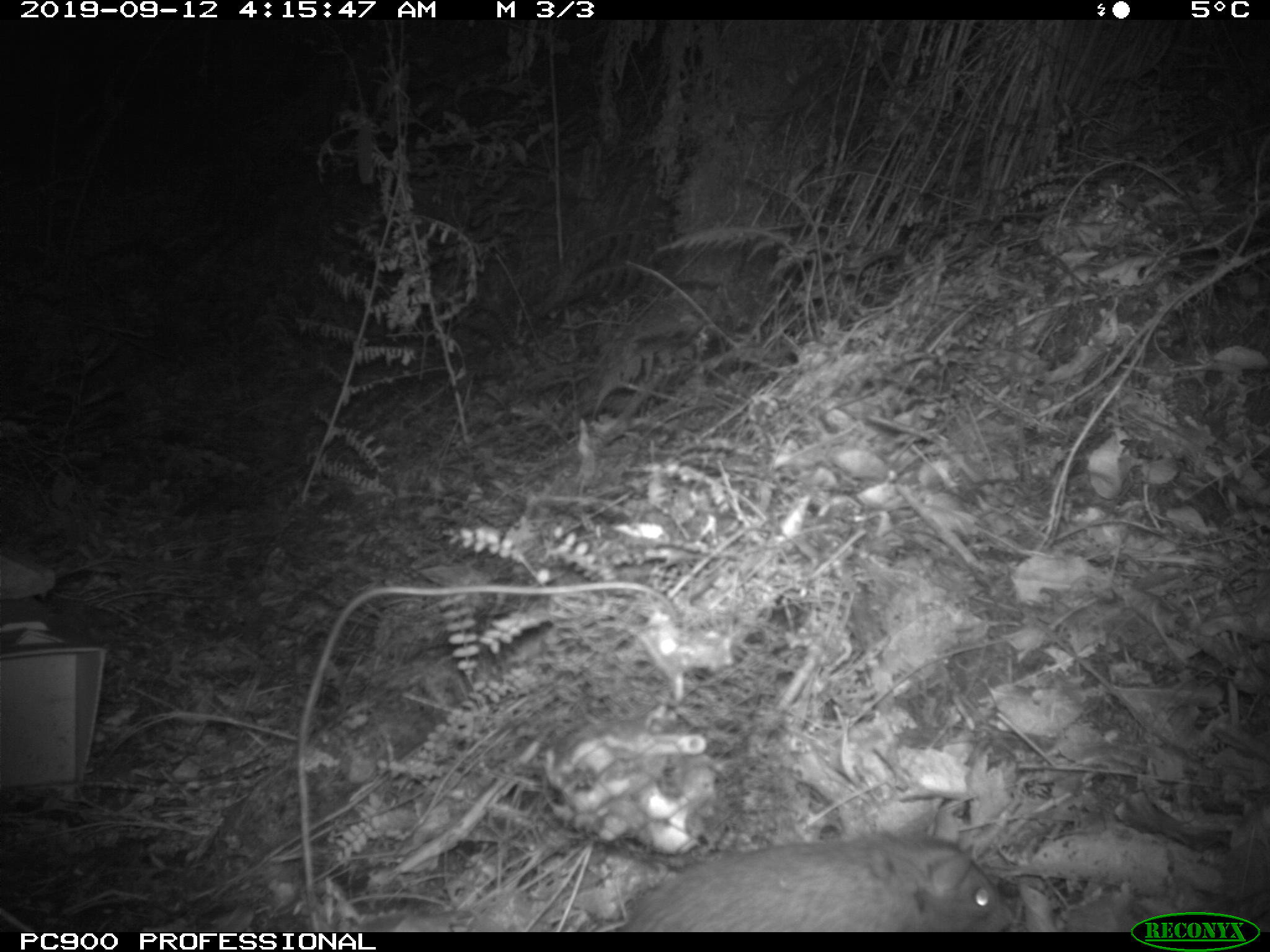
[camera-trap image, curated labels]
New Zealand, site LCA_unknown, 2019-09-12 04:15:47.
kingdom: Animalia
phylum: Chordata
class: Mammalia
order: Rodentia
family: Muridae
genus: Rattus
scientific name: Rattus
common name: rat